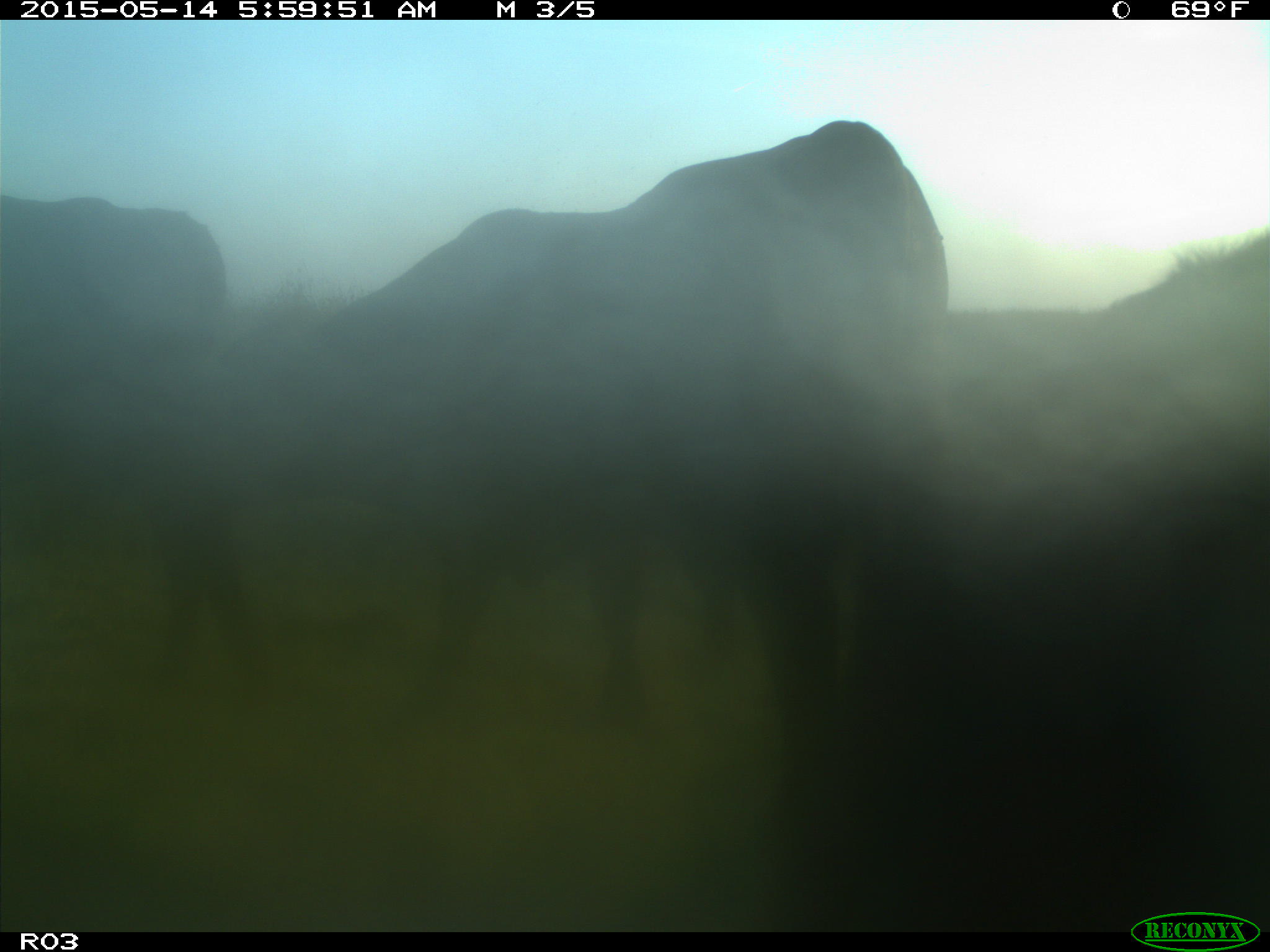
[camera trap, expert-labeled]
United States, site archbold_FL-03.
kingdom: Animalia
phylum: Chordata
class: Mammalia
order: Artiodactyla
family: Bovidae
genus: Bos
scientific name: Bos taurus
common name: domestic cow